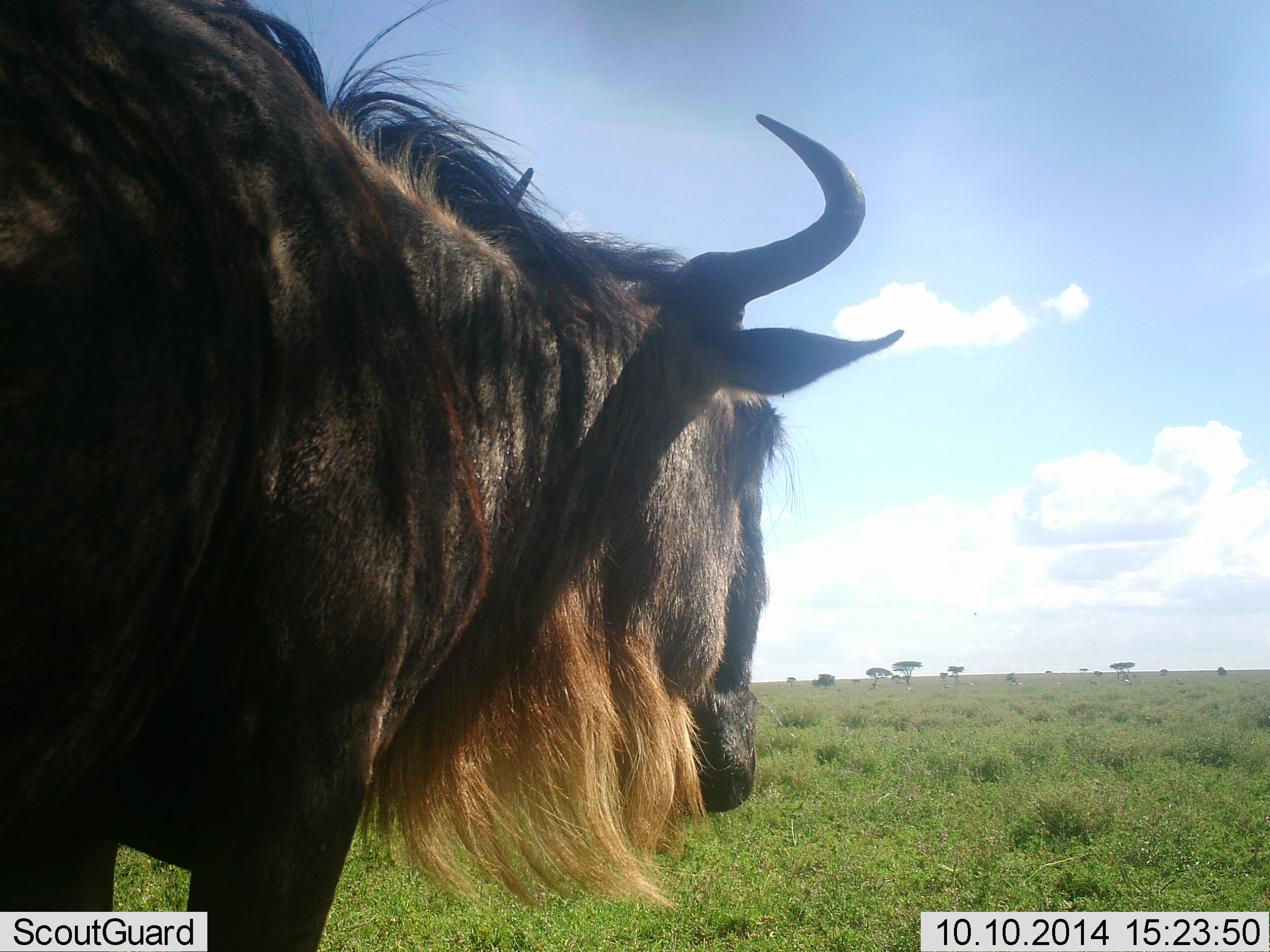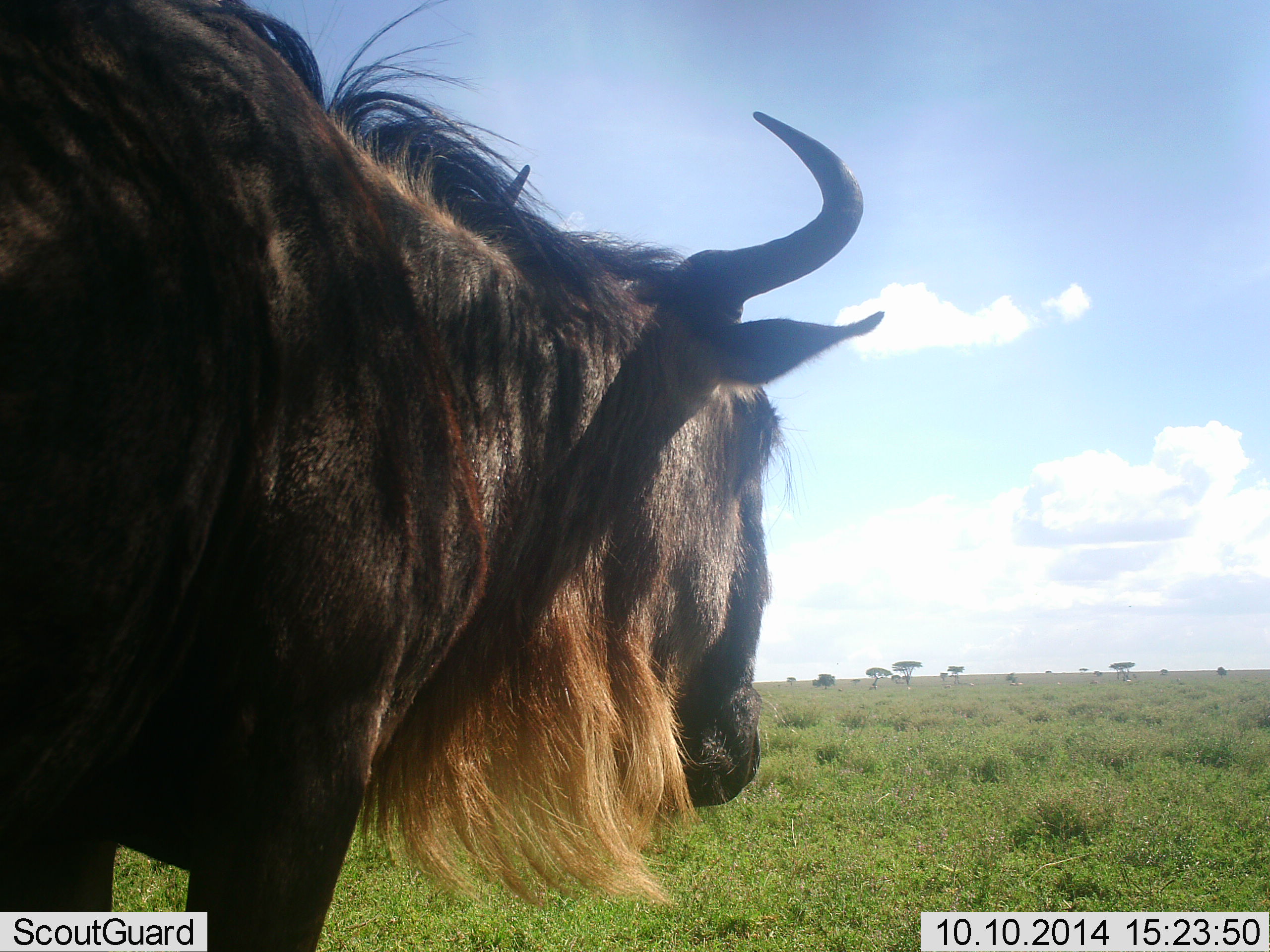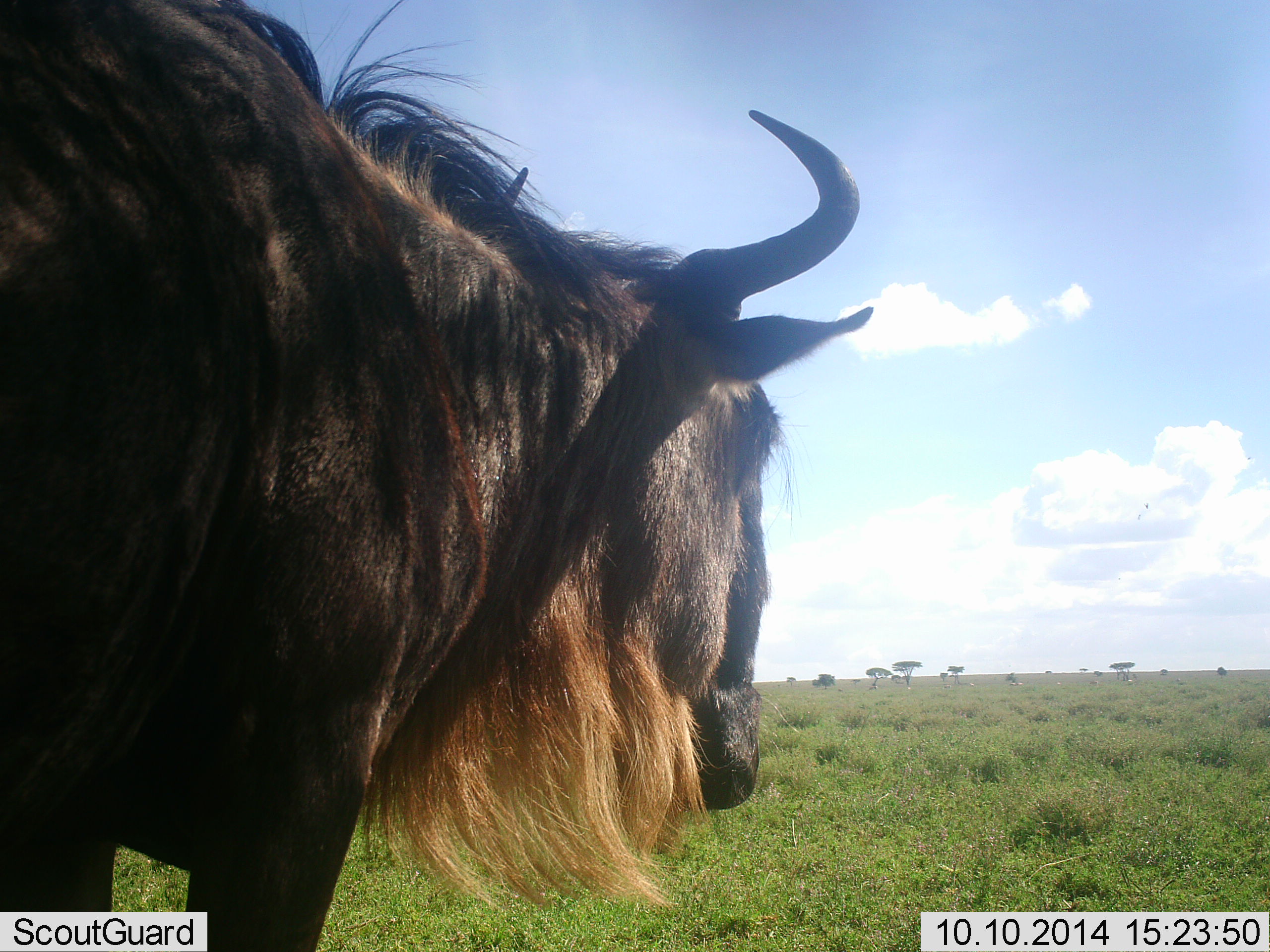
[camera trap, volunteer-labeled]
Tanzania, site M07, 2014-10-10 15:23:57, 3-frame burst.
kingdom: Animalia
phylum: Chordata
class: Mammalia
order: Artiodactyla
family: Bovidae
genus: Connochaetes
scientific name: Connochaetes taurinus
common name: blue wildebeest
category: wildebeest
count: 1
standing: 90%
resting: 0%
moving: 0%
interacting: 0%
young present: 0%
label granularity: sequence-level